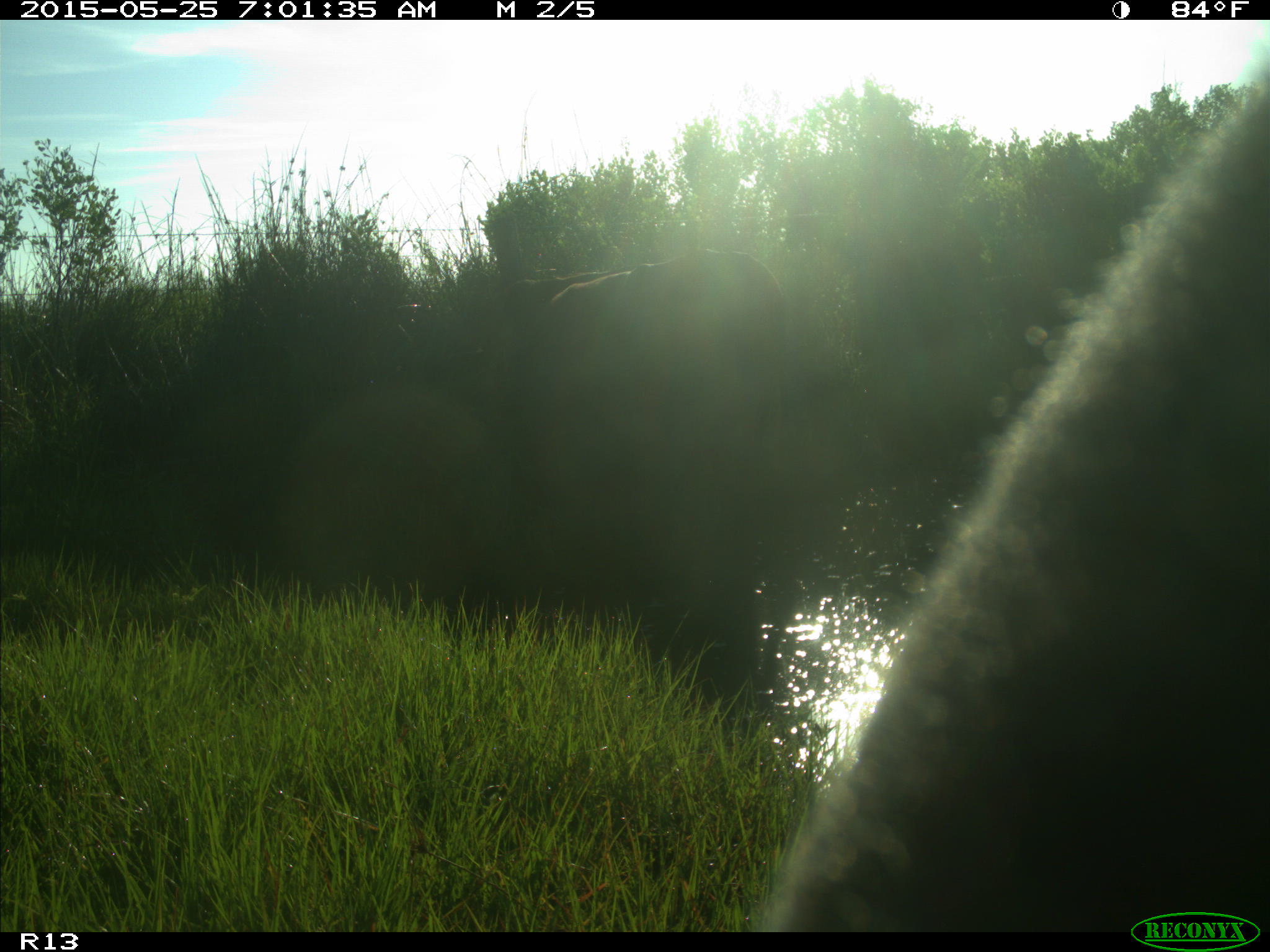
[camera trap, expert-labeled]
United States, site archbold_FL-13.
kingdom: Animalia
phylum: Chordata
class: Mammalia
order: Artiodactyla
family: Bovidae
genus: Bos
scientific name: Bos taurus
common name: domestic cow